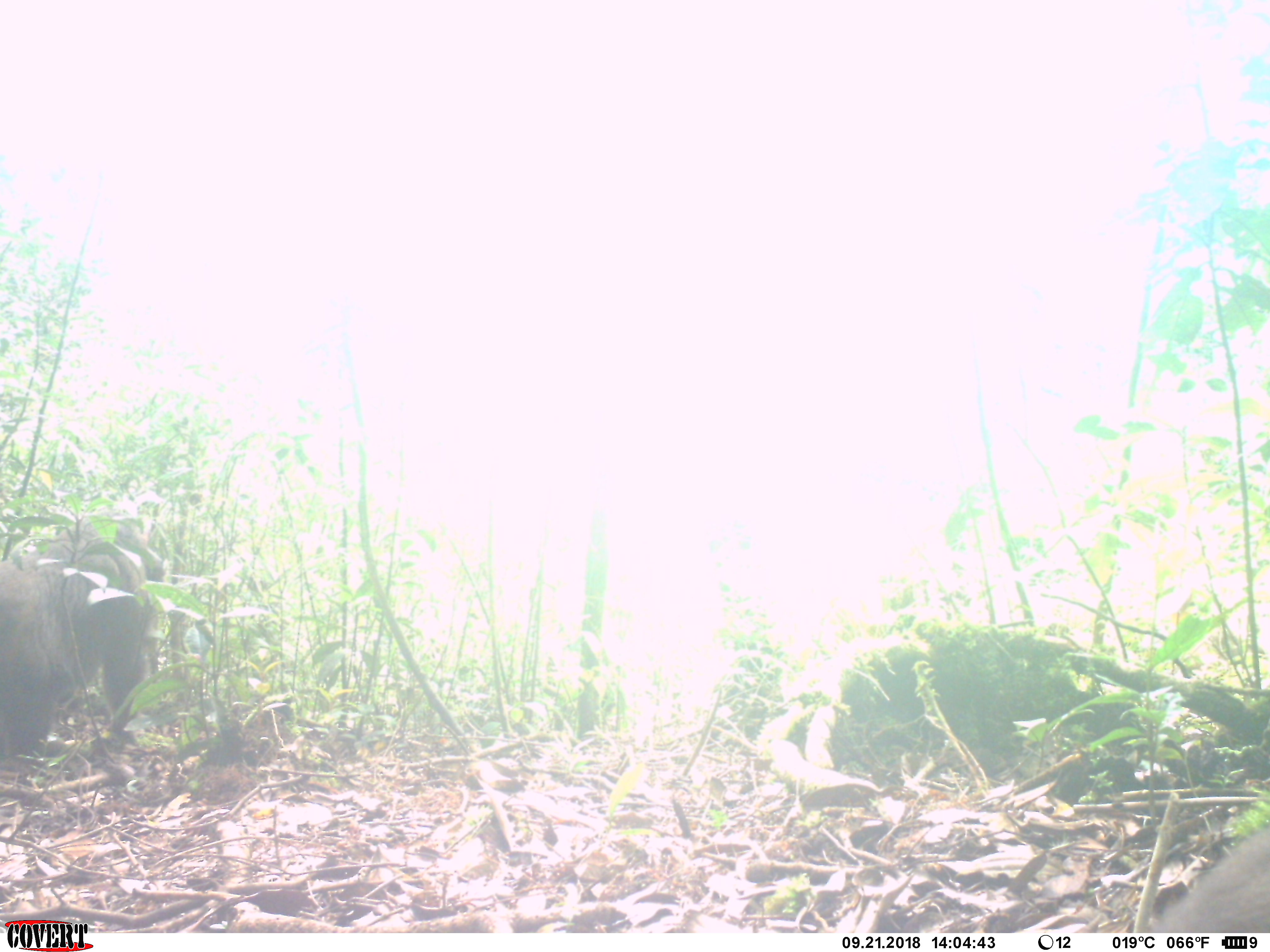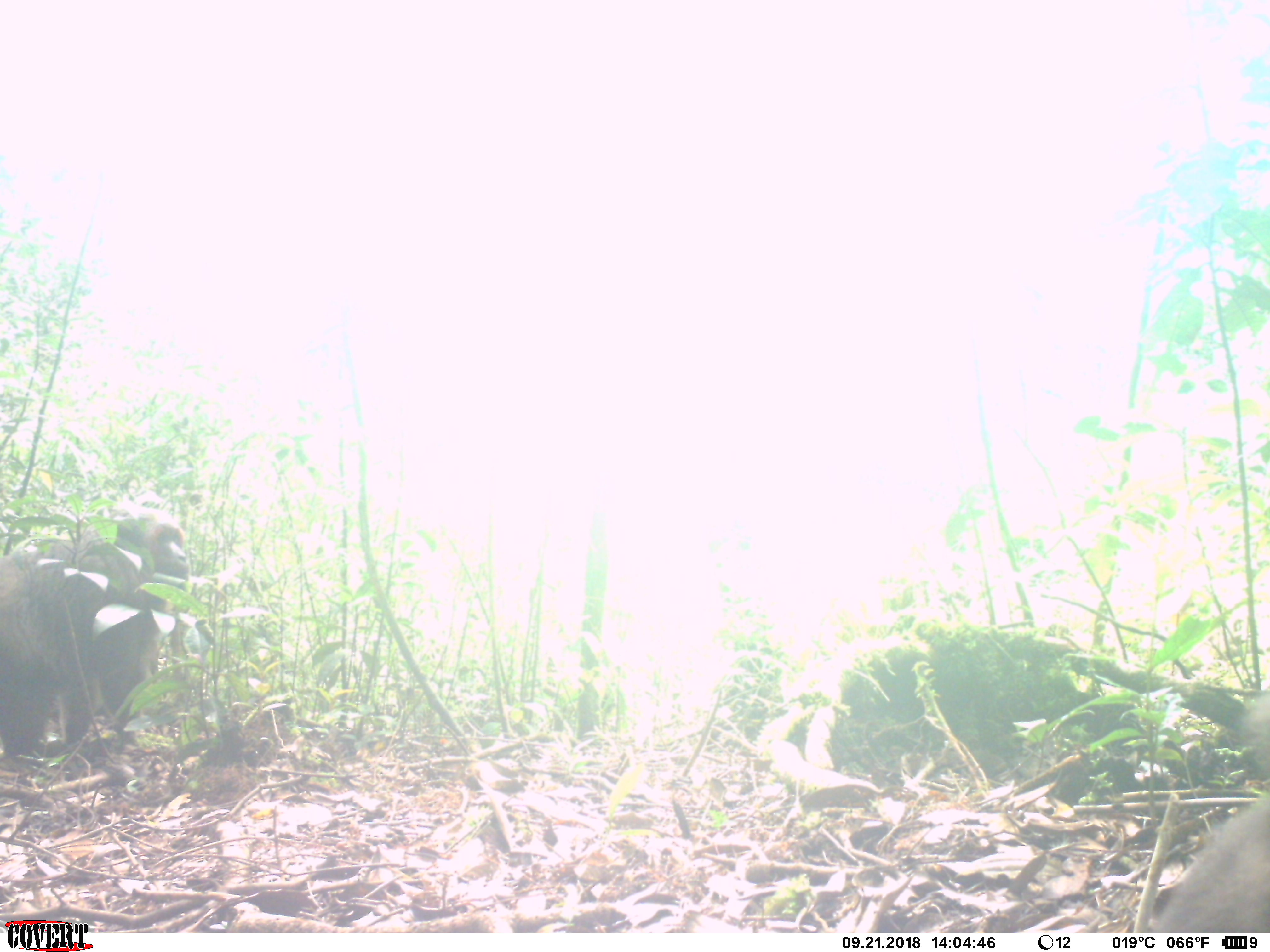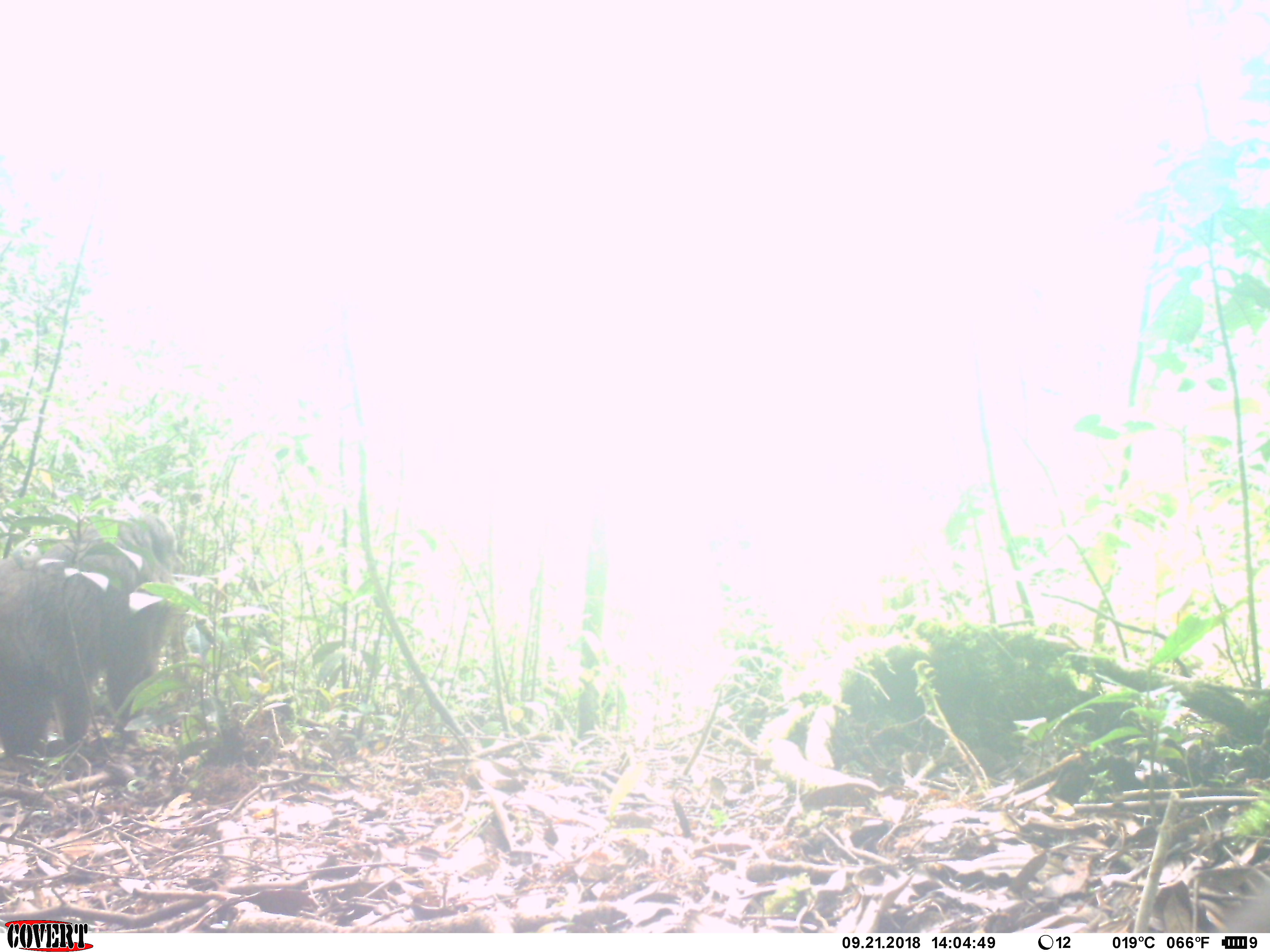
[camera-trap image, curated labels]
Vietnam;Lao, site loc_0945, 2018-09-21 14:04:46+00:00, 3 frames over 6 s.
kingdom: Animalia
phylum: Chordata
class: Mammalia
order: Primates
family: Cercopithecidae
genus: Macaca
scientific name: Macaca arctoides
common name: stump-tailed macaque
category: stump tailed macaque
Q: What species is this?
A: Stump tailed macaque (stump-tailed macaque) (Macaca arctoides).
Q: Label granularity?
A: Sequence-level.